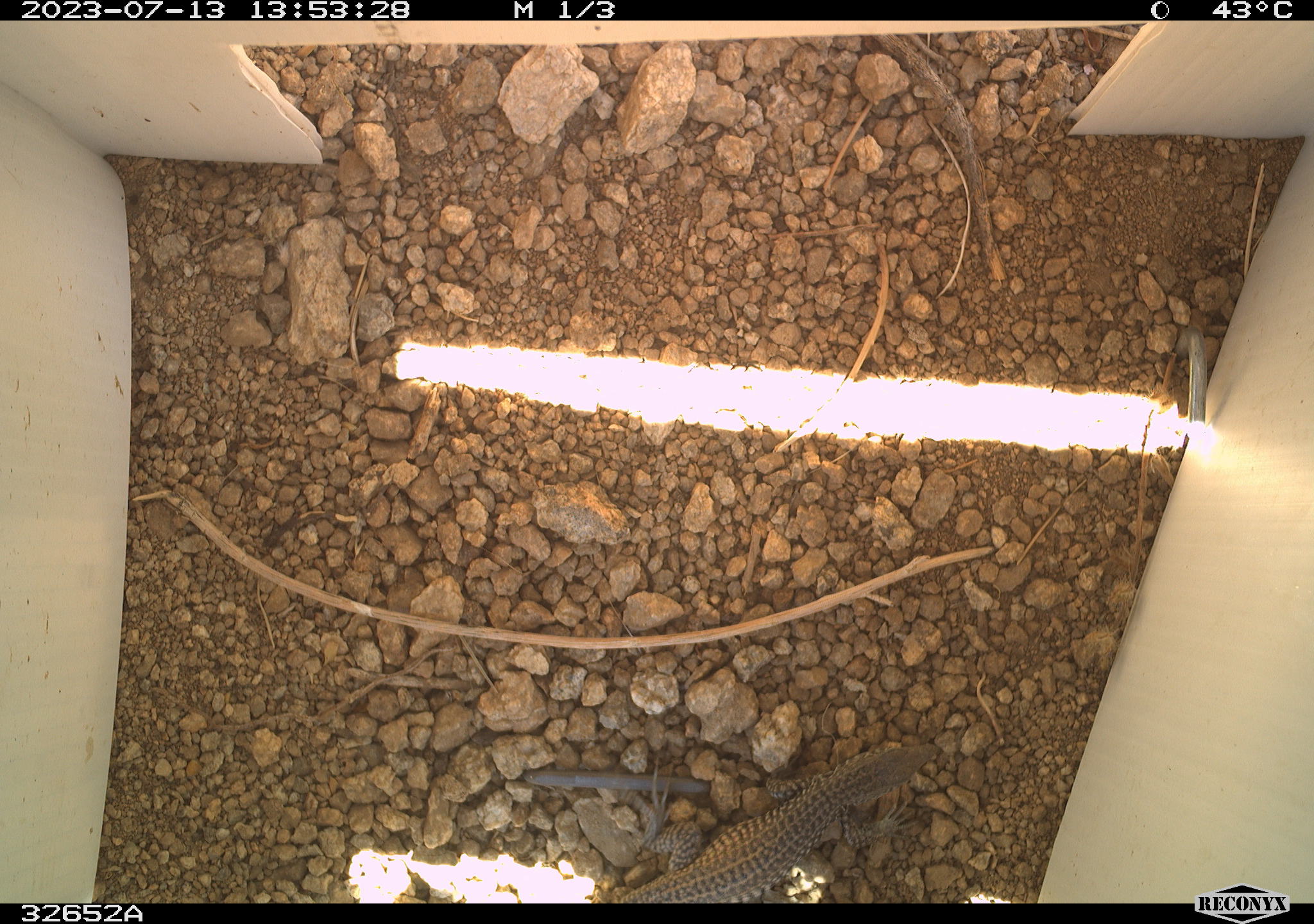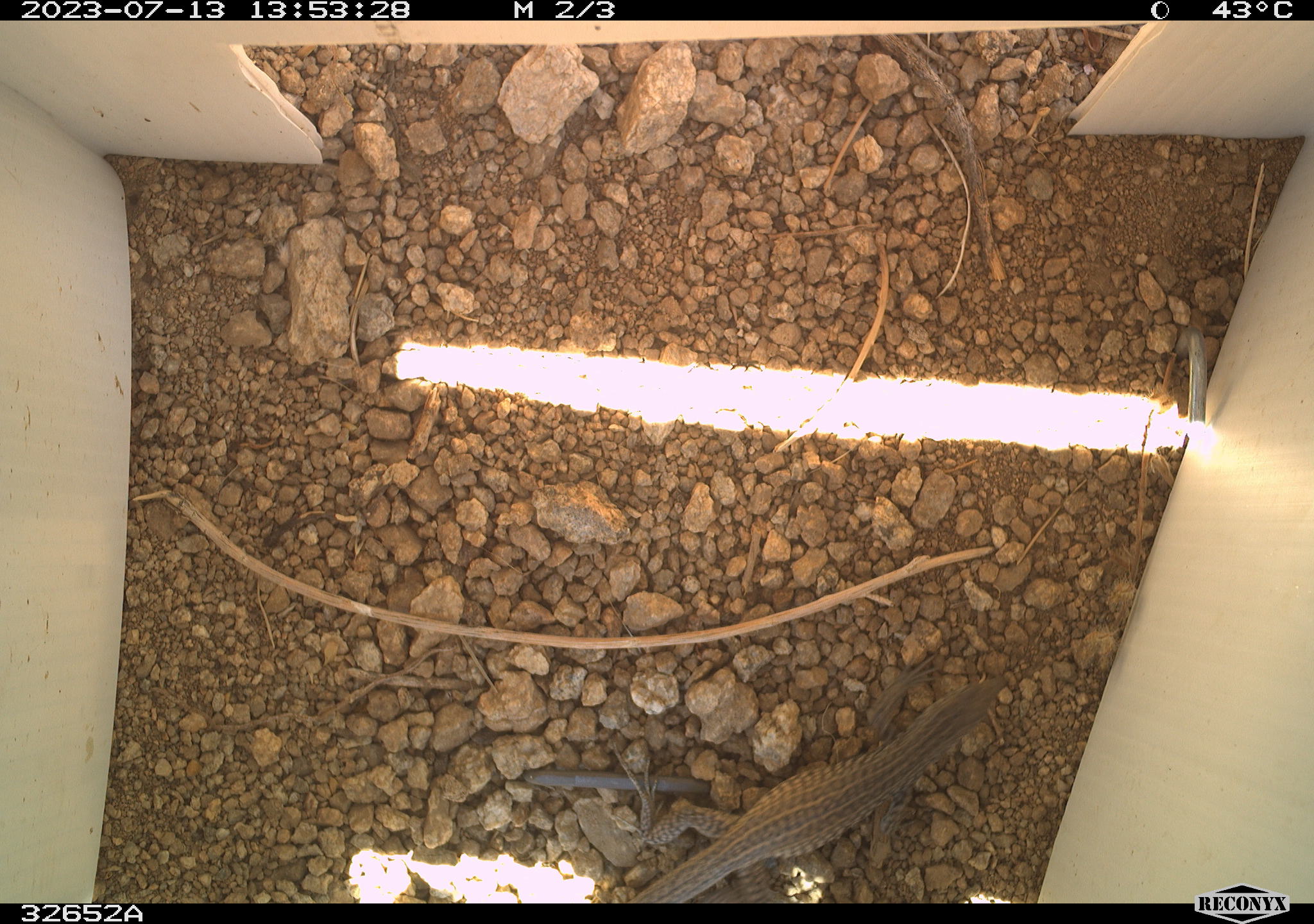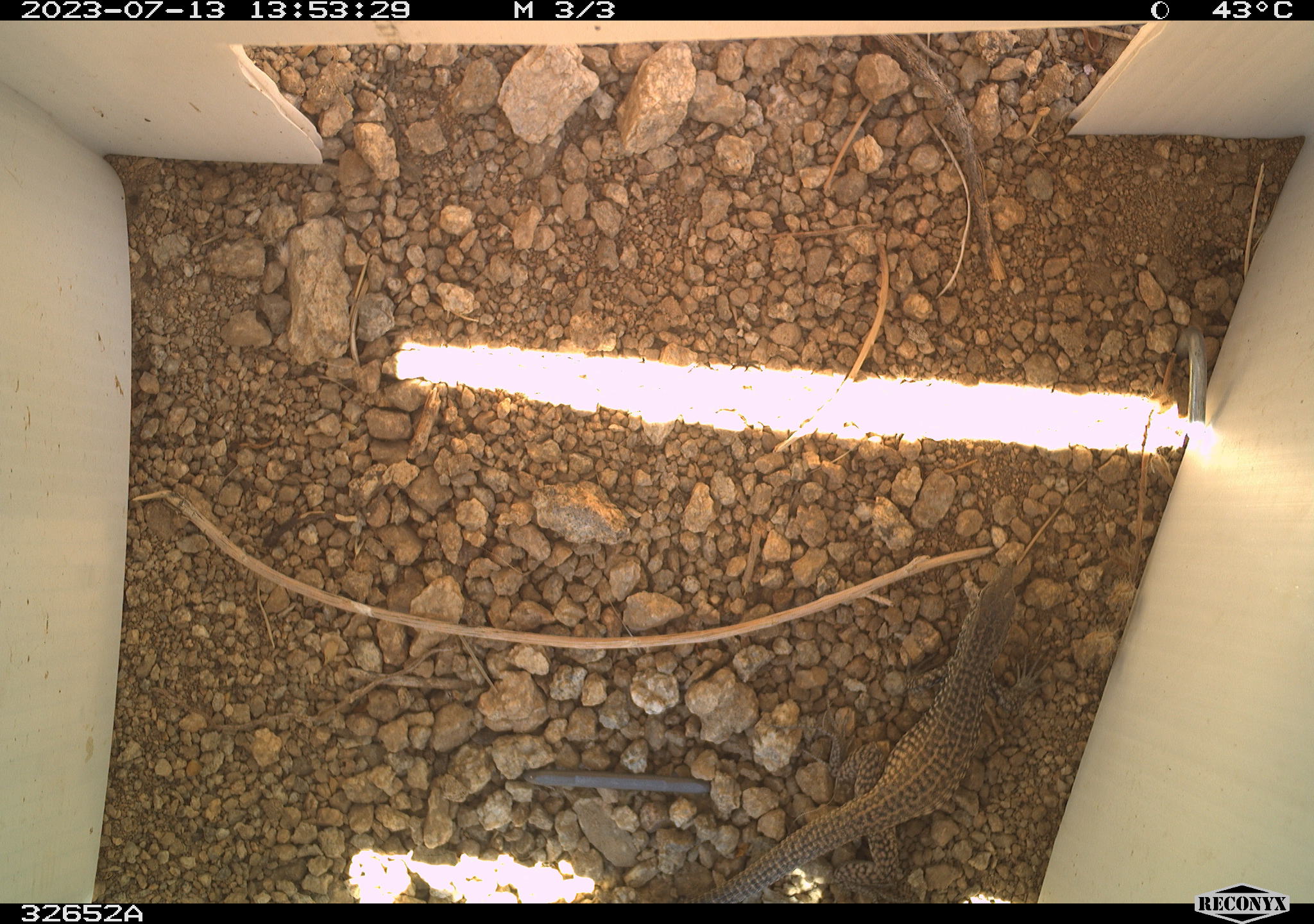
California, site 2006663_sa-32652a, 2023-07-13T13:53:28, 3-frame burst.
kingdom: Animalia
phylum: Chordata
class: Reptilia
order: Squamata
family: Teiidae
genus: Aspidoscelis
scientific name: Aspidoscelis tigris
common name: western whiptail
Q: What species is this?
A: Western whiptail (Aspidoscelis tigris).